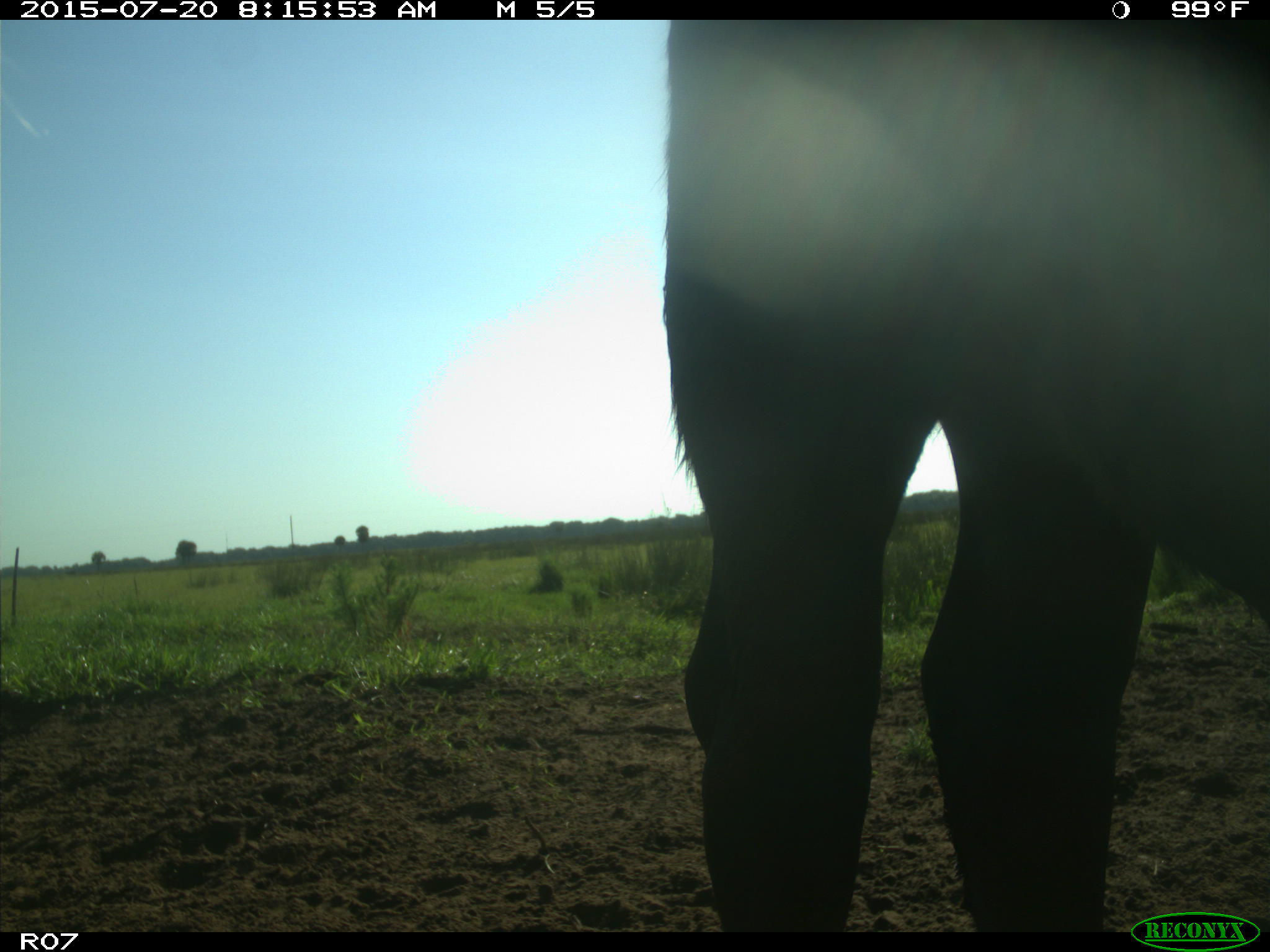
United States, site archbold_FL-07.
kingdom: Animalia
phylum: Chordata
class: Mammalia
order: Artiodactyla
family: Bovidae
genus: Bos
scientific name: Bos taurus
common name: domestic cow